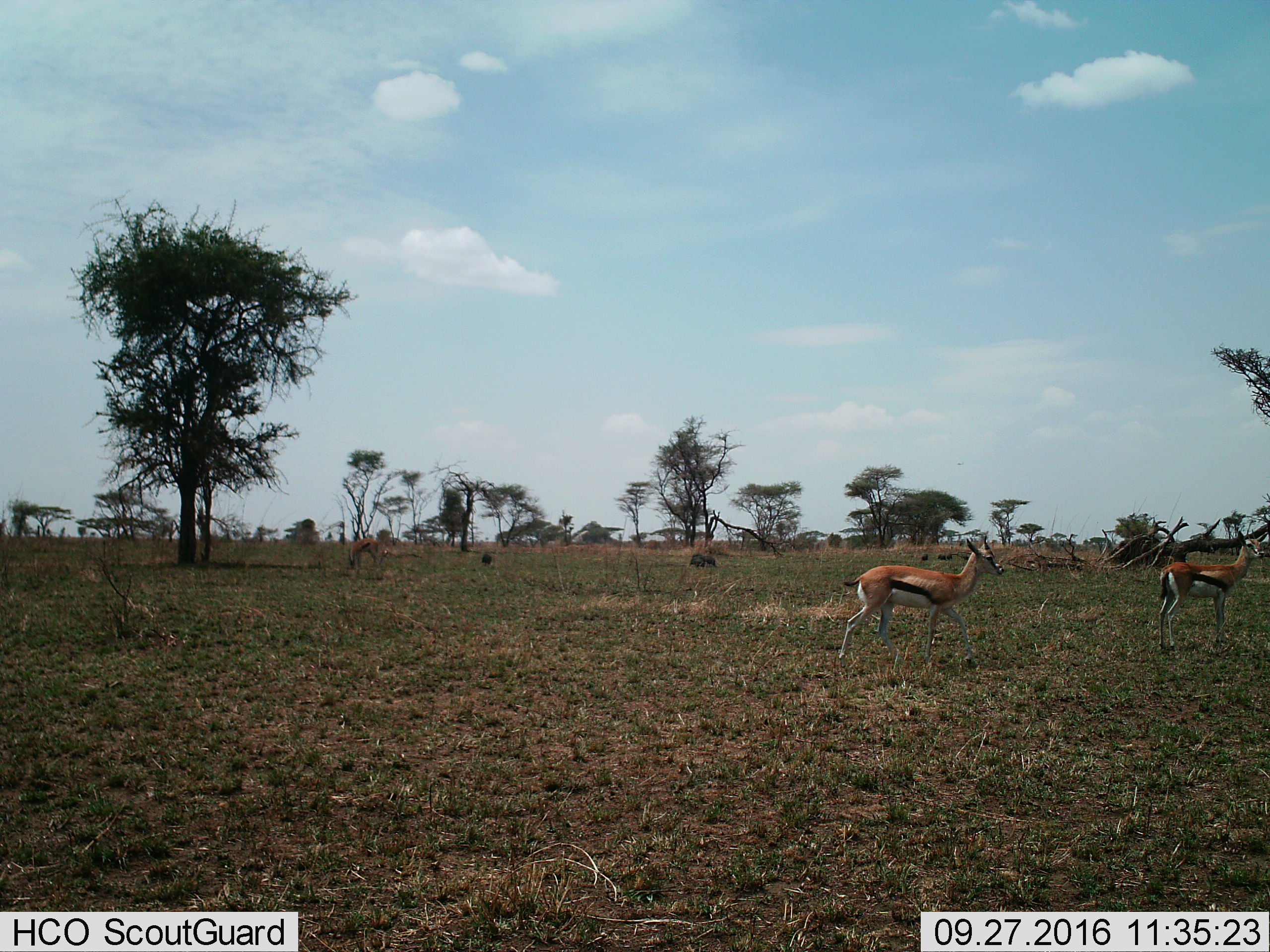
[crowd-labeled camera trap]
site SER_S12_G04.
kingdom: Animalia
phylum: Chordata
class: Mammalia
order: Artiodactyla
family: Bovidae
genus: Eudorcas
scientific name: Eudorcas thomsonii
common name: thomson's gazelle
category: gazellethomsons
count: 3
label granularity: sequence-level